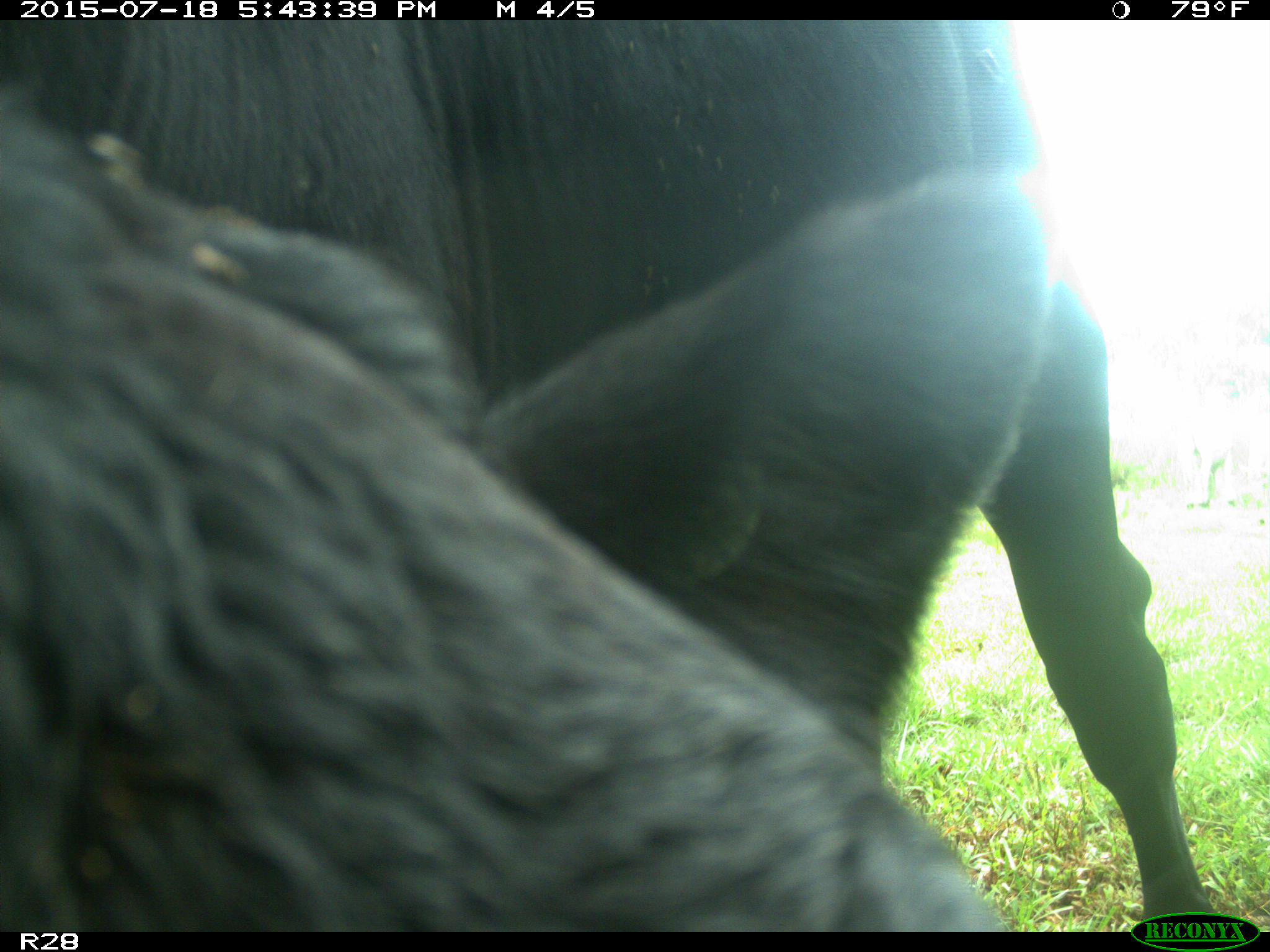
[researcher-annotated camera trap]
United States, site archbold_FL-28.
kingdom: Animalia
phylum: Chordata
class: Mammalia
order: Artiodactyla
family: Bovidae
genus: Bos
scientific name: Bos taurus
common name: domestic cow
Bos taurus (domestic cow).